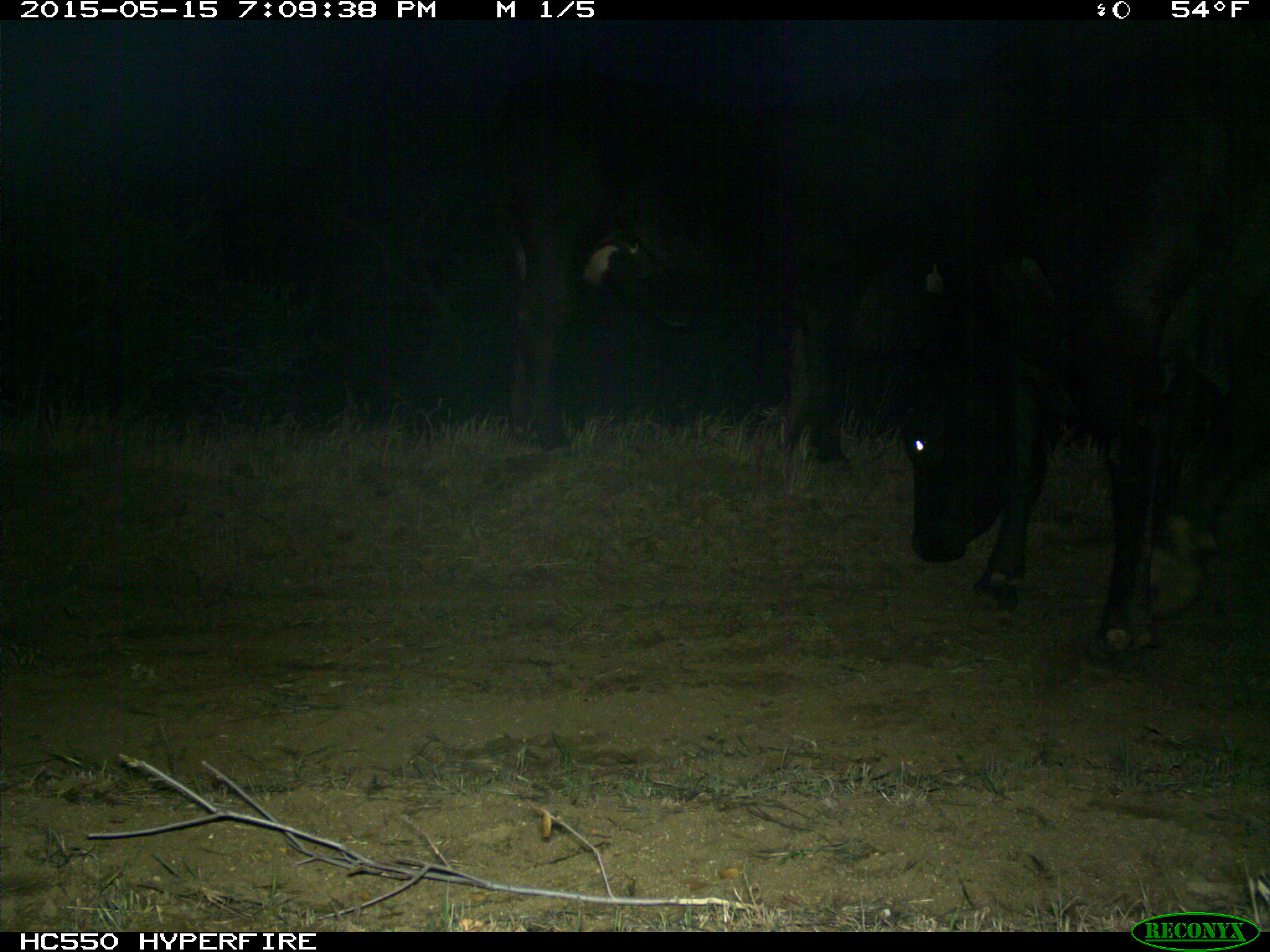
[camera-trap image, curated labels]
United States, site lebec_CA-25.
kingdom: Animalia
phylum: Chordata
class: Mammalia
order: Artiodactyla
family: Bovidae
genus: Bos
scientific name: Bos taurus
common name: domestic cow